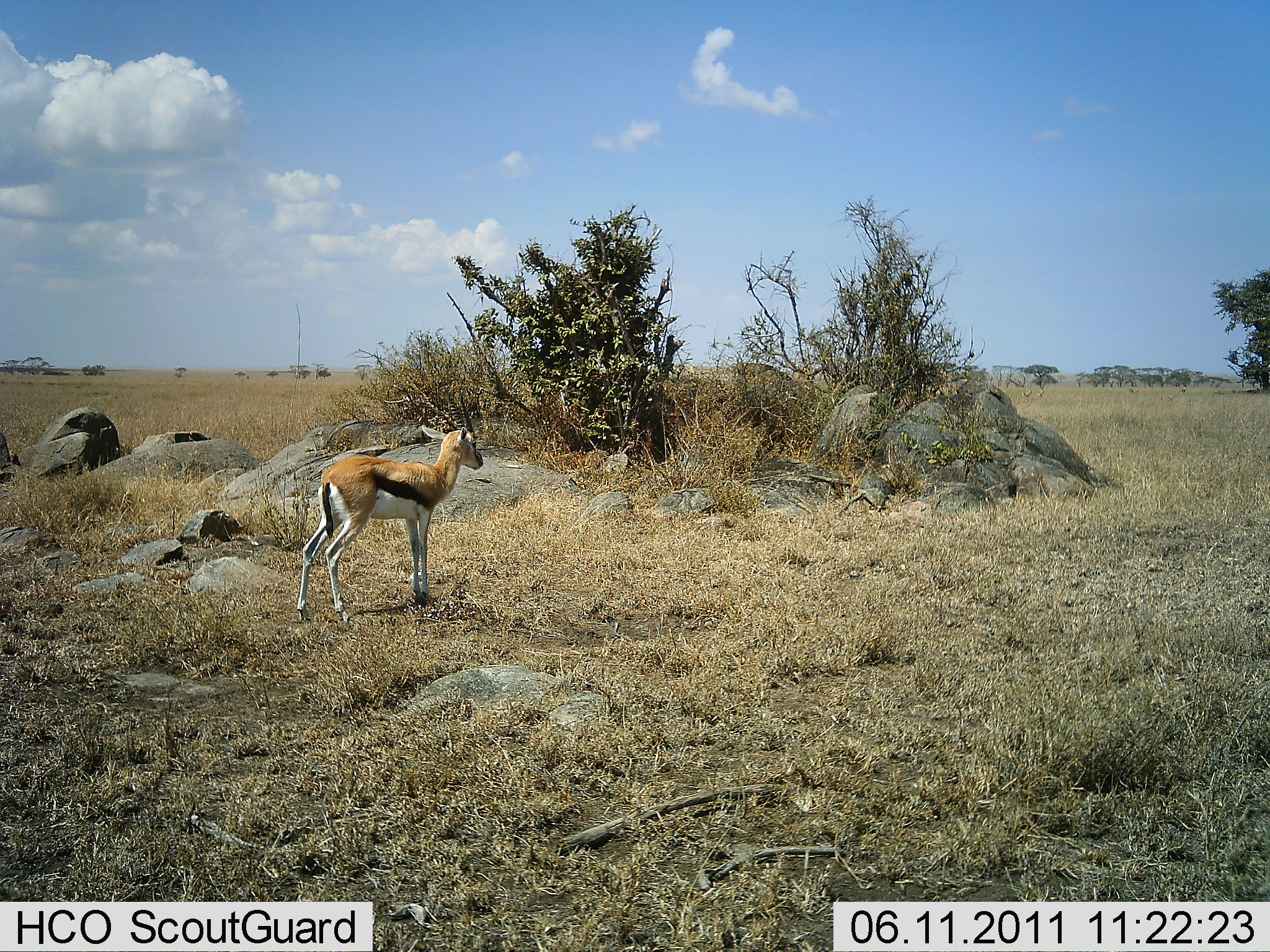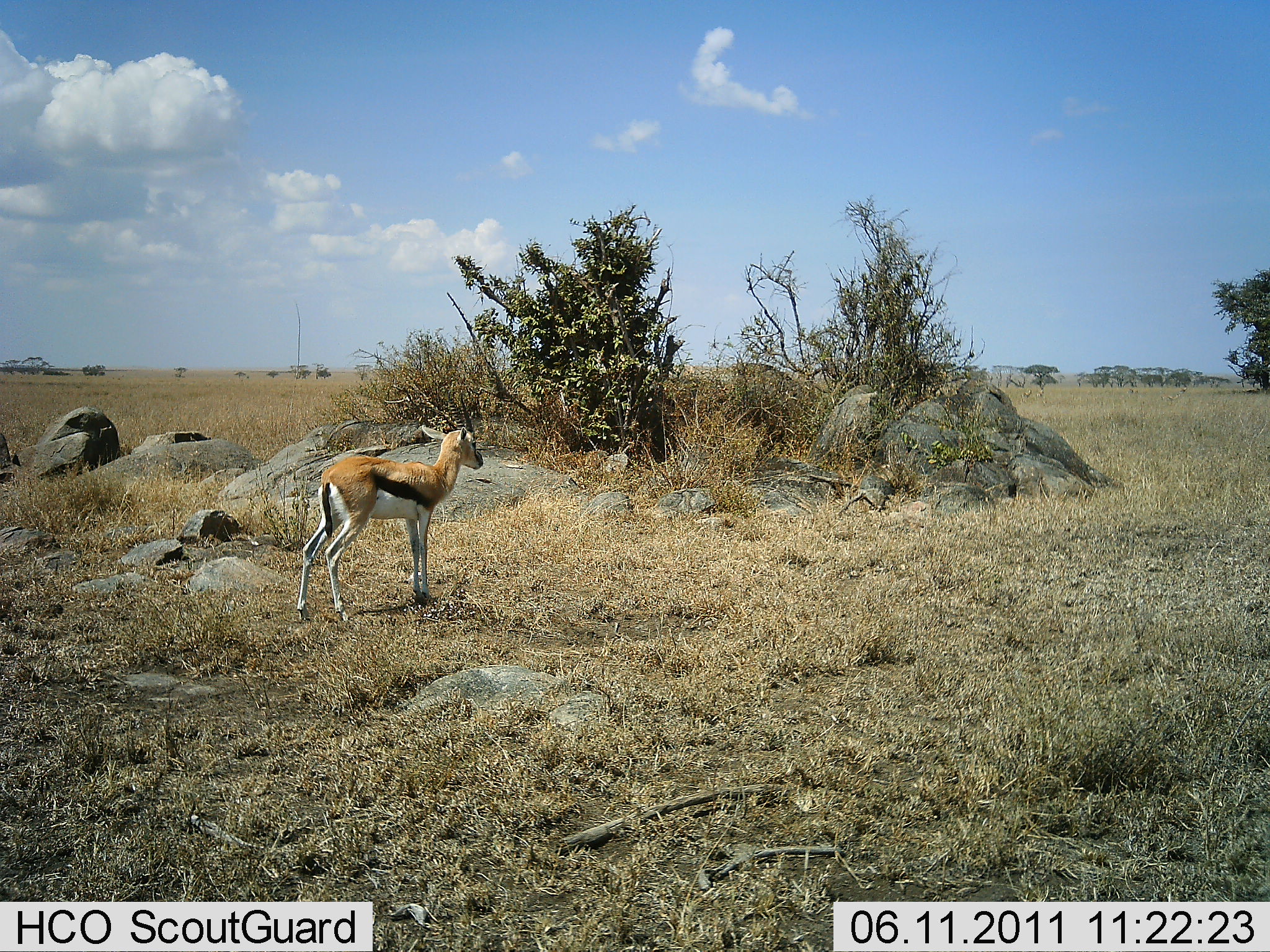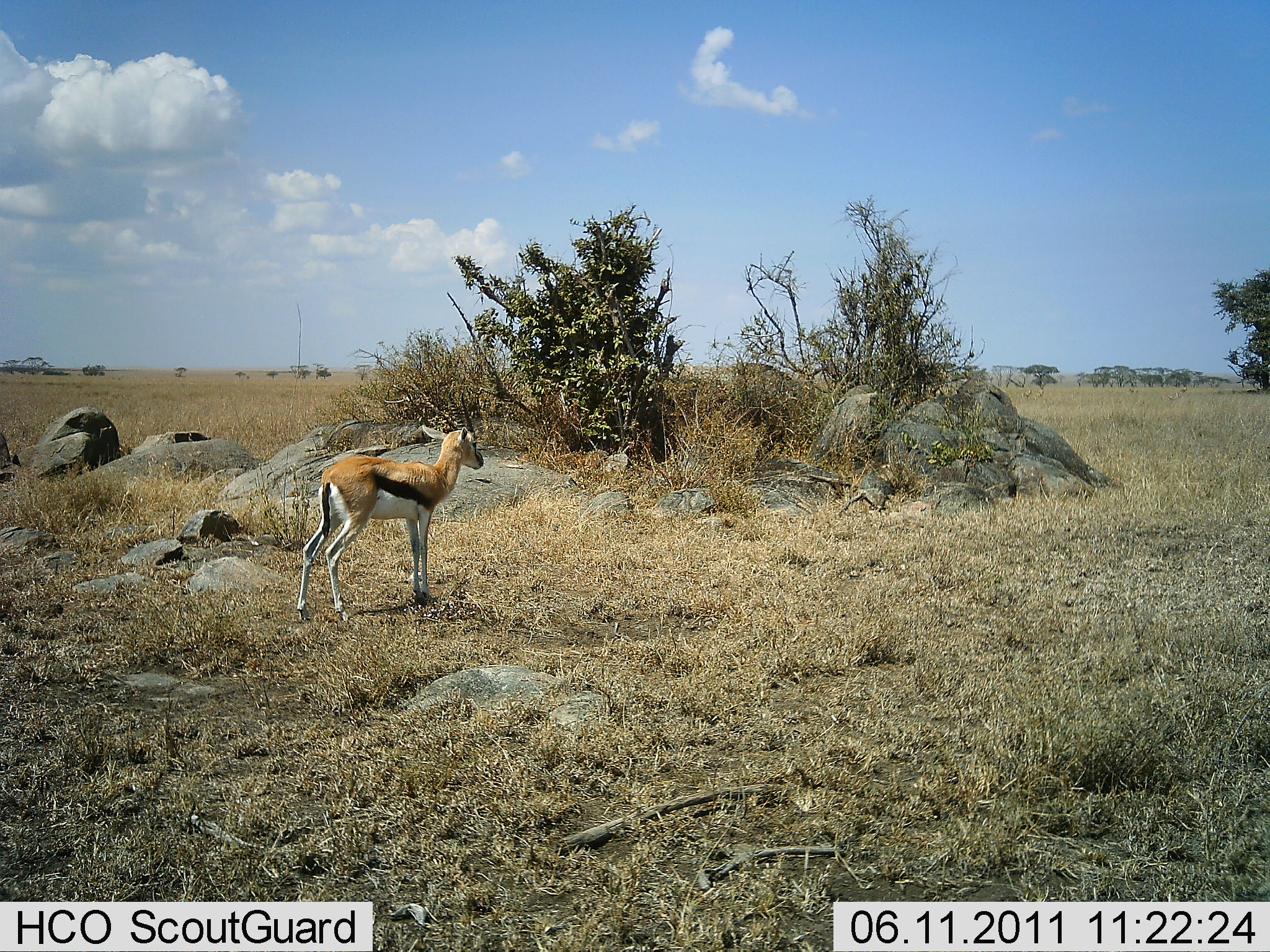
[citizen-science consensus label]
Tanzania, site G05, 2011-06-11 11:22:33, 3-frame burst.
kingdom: Animalia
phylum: Chordata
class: Mammalia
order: Artiodactyla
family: Bovidae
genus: Eudorcas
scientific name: Eudorcas thomsonii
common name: thomson's gazelle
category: gazellethomsons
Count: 1.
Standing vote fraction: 100%.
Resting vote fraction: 0%.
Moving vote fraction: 0%.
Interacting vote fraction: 0%.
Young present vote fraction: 0%.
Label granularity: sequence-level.